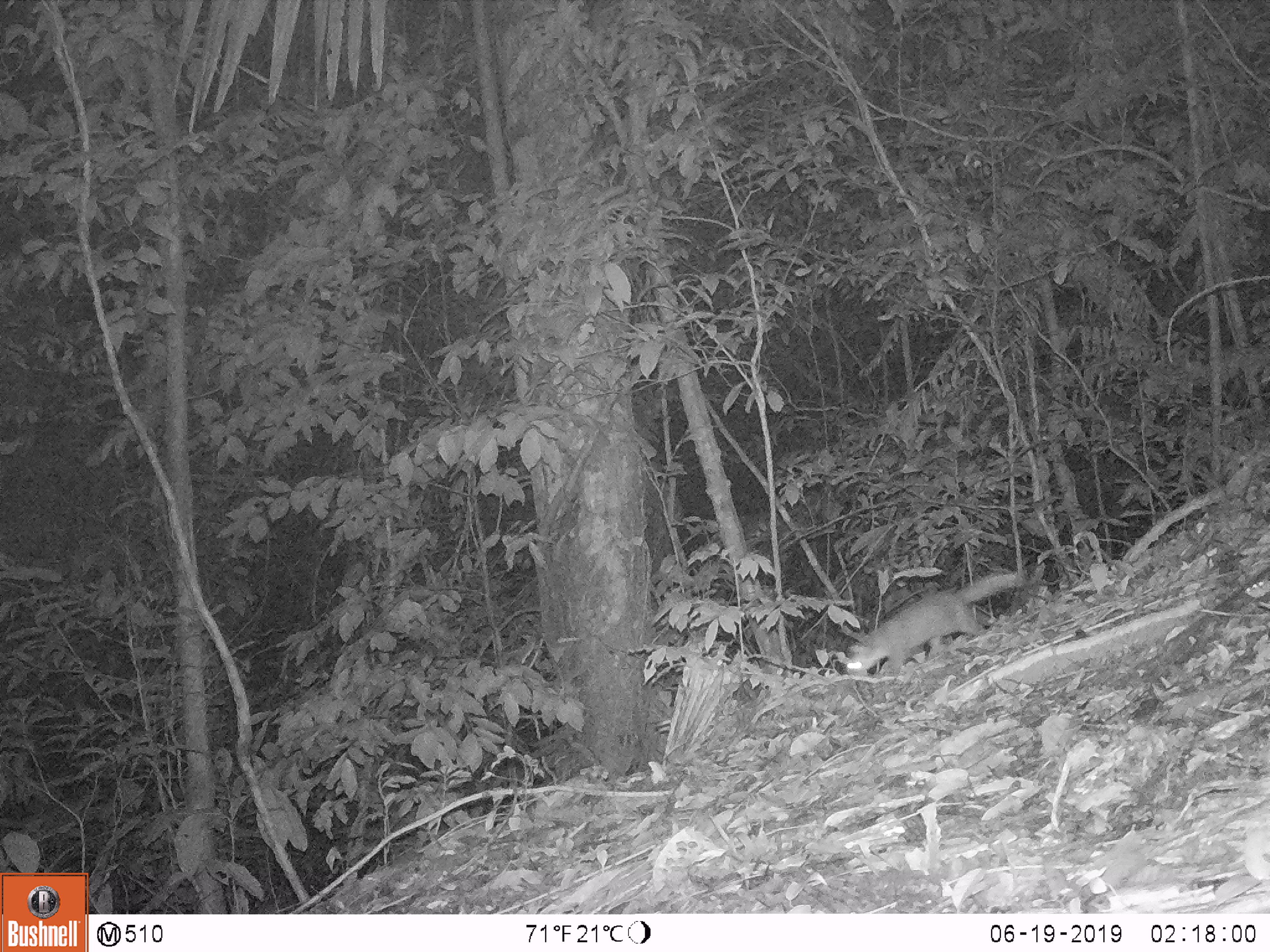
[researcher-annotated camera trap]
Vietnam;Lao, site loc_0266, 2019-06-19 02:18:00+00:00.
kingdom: Animalia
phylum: Chordata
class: Mammalia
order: Carnivora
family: Mustelidae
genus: Melogale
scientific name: Melogale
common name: ferret badger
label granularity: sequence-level